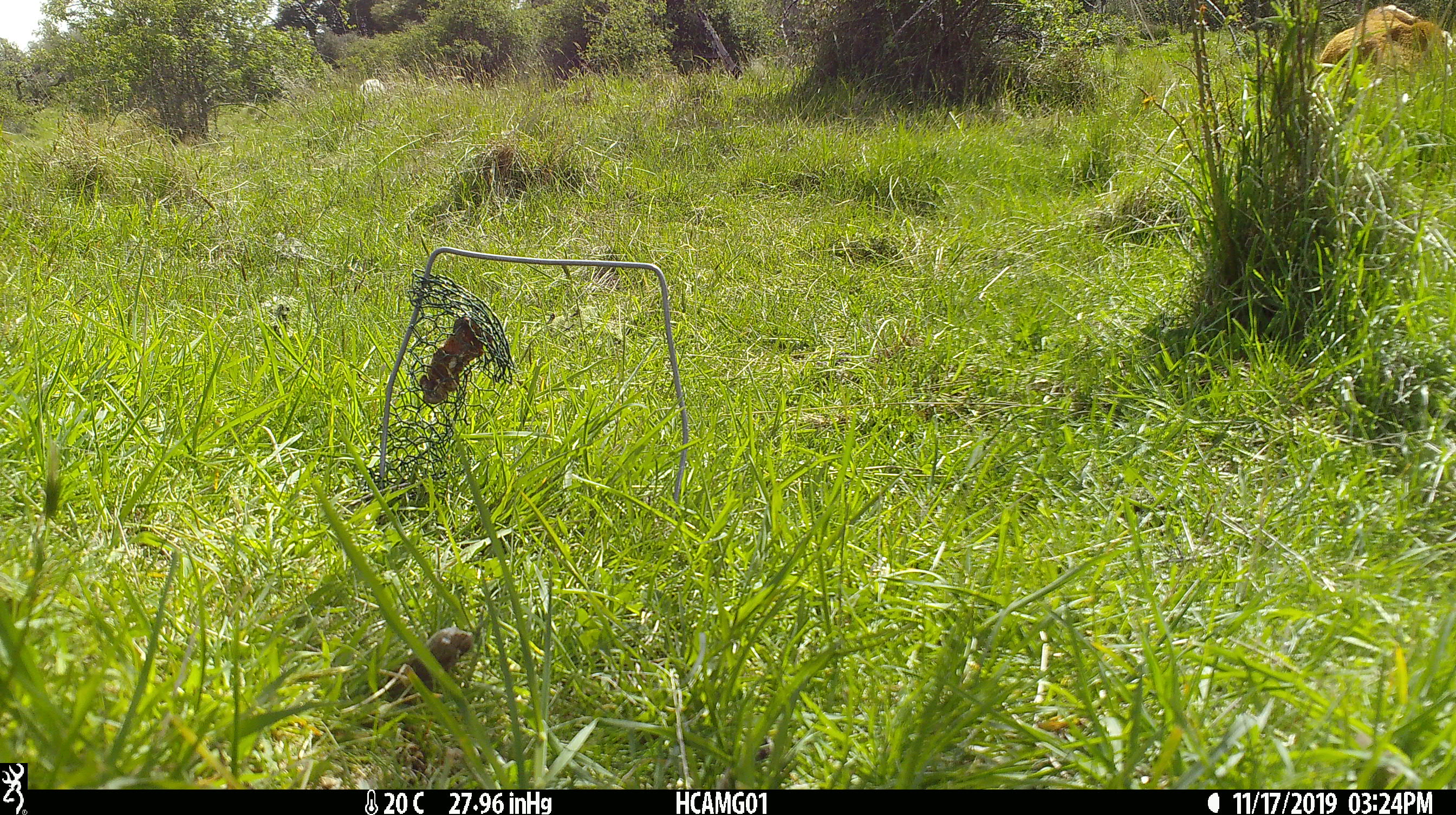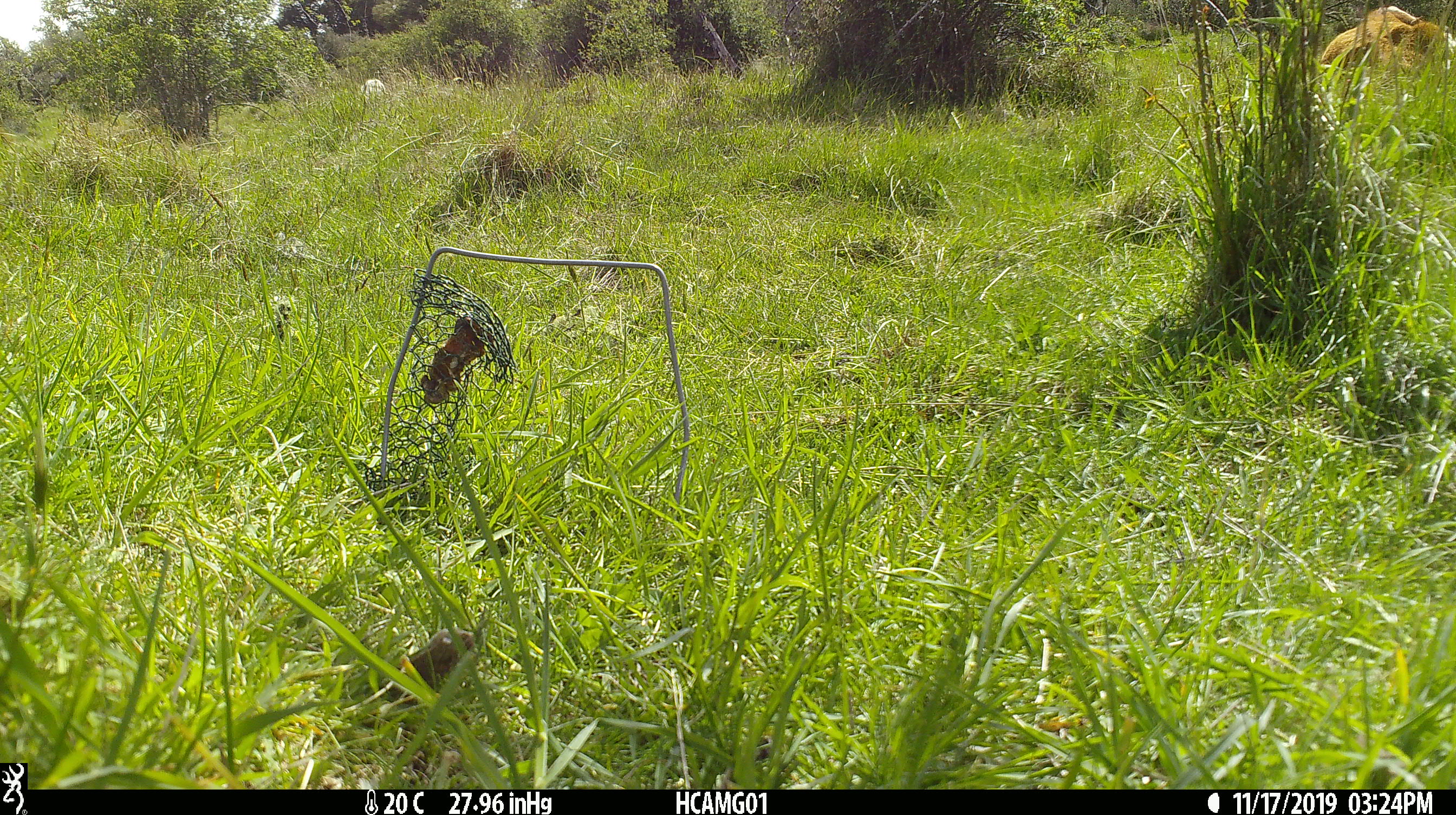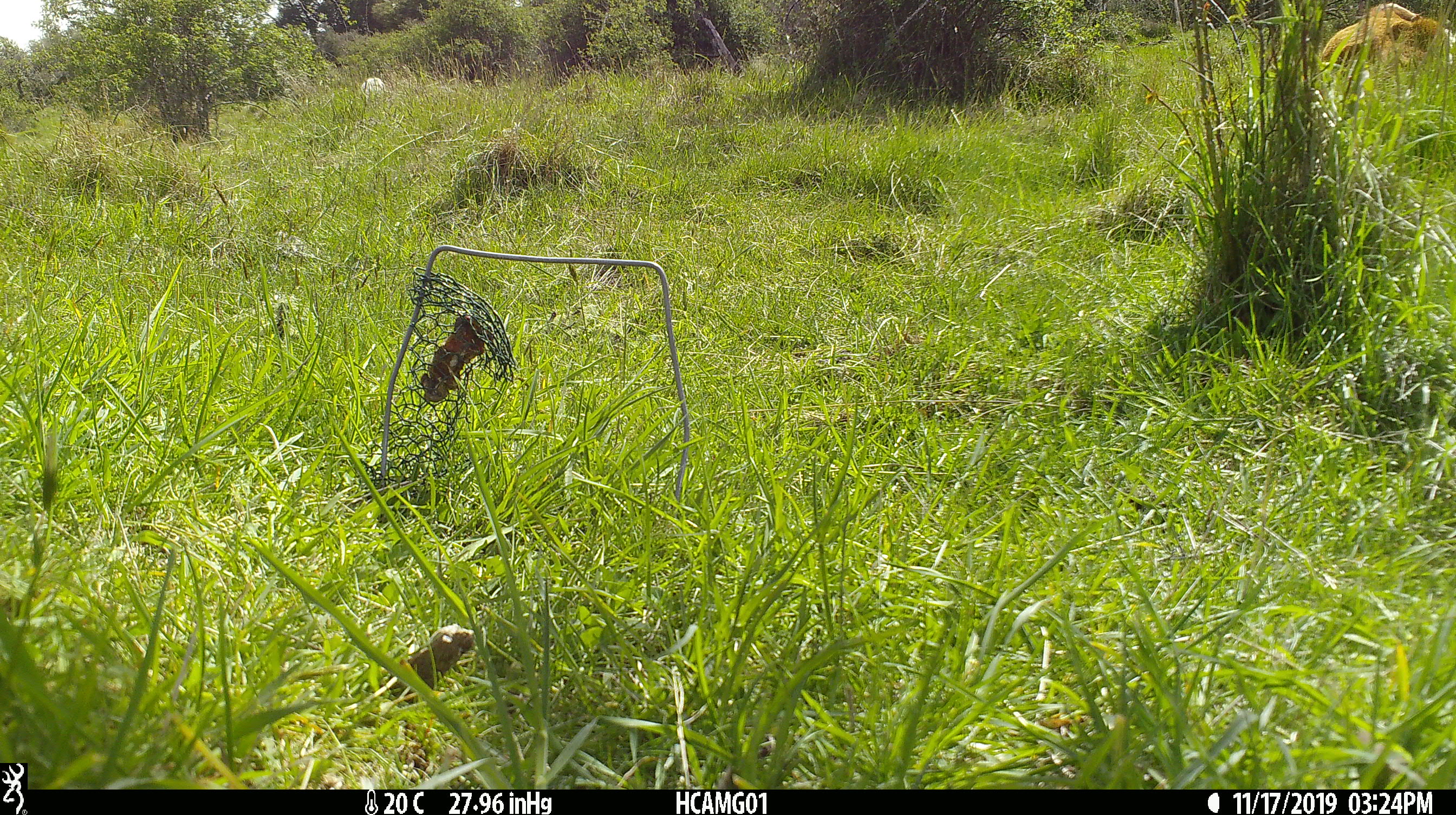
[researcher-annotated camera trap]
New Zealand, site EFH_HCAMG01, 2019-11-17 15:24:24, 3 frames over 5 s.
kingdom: Animalia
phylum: Chordata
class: Mammalia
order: Artiodactyla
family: Bovidae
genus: Bos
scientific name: Bos taurus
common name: domestic cow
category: cow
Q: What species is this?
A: Cow (domestic cow) (Bos taurus).